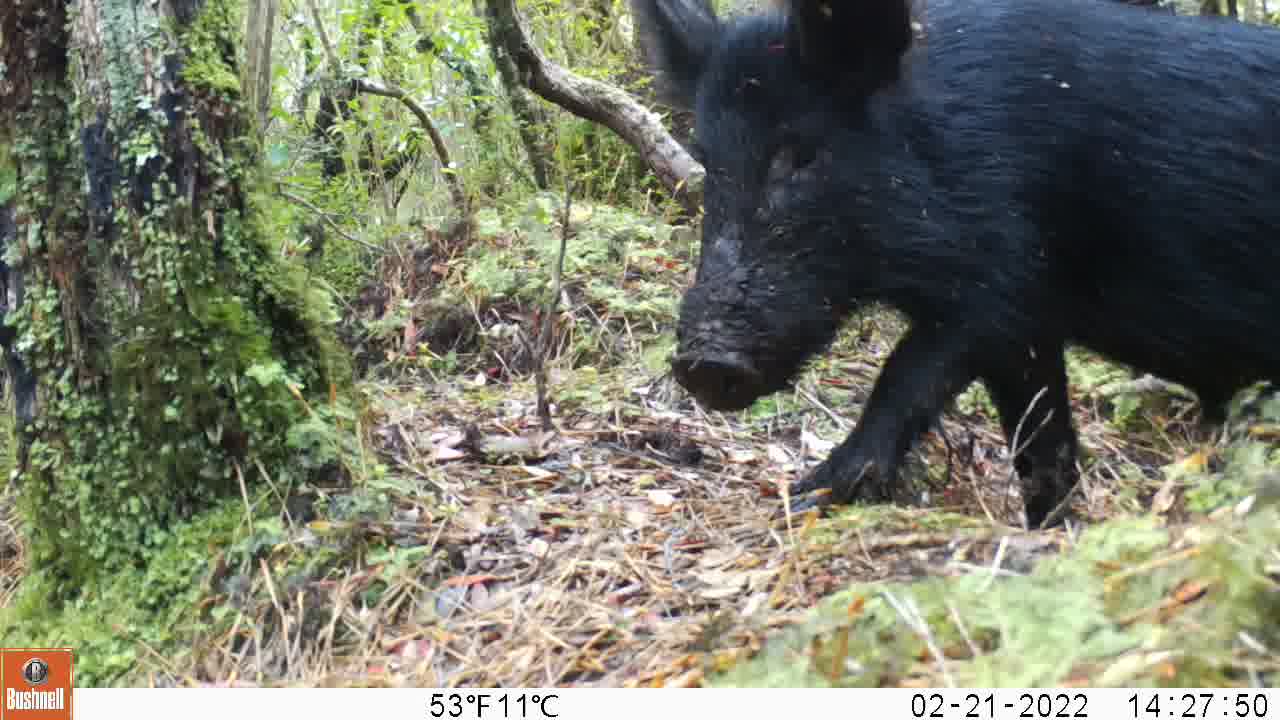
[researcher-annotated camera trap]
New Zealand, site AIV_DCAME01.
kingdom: Animalia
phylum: Chordata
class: Mammalia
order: Artiodactyla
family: Suidae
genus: Sus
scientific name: Sus scrofa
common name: pig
Pig (Sus scrofa).